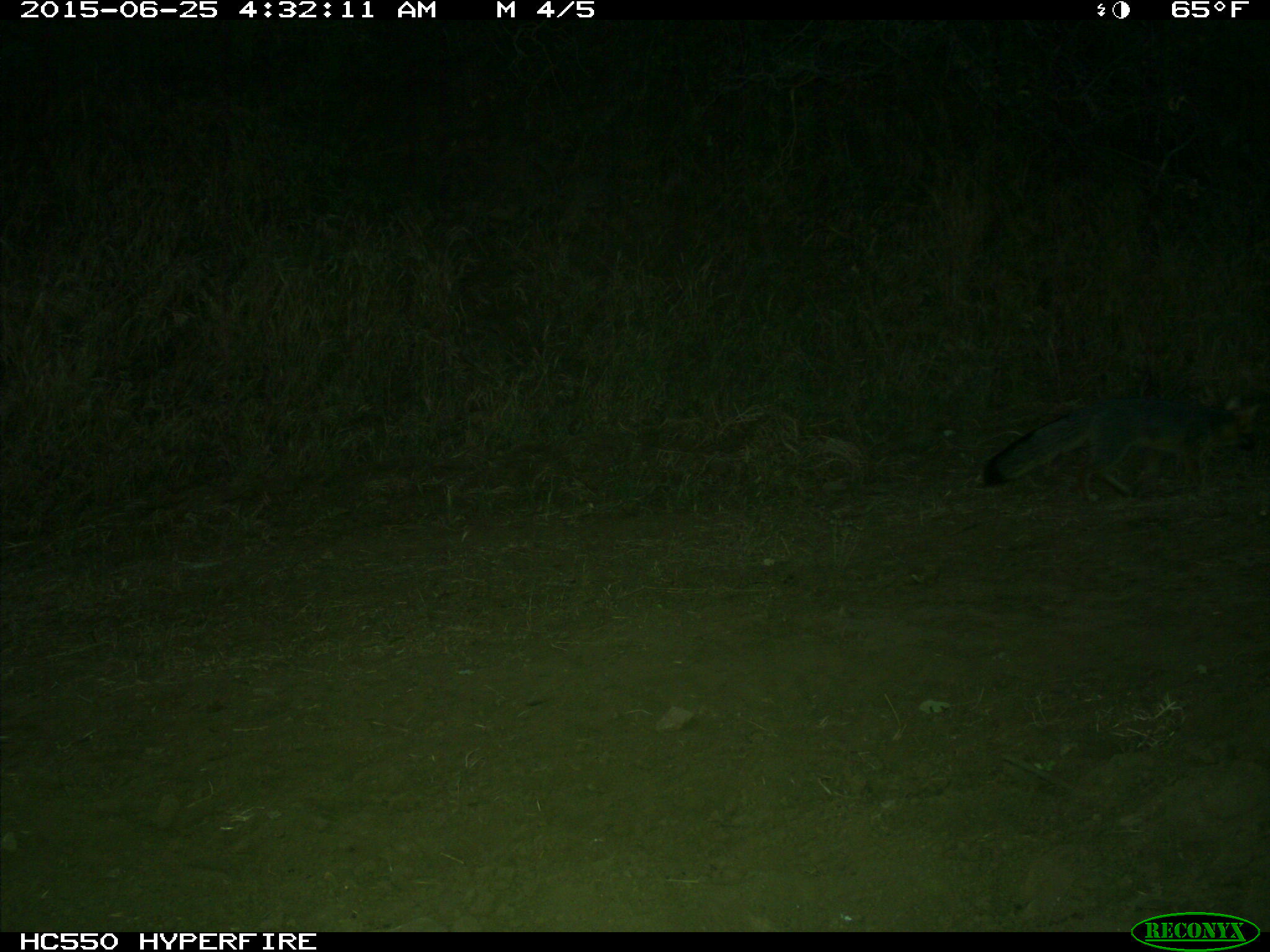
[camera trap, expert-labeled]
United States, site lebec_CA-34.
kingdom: Animalia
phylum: Chordata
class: Mammalia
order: Carnivora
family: Canidae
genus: Urocyon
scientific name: Urocyon cinereoargenteus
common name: gray fox